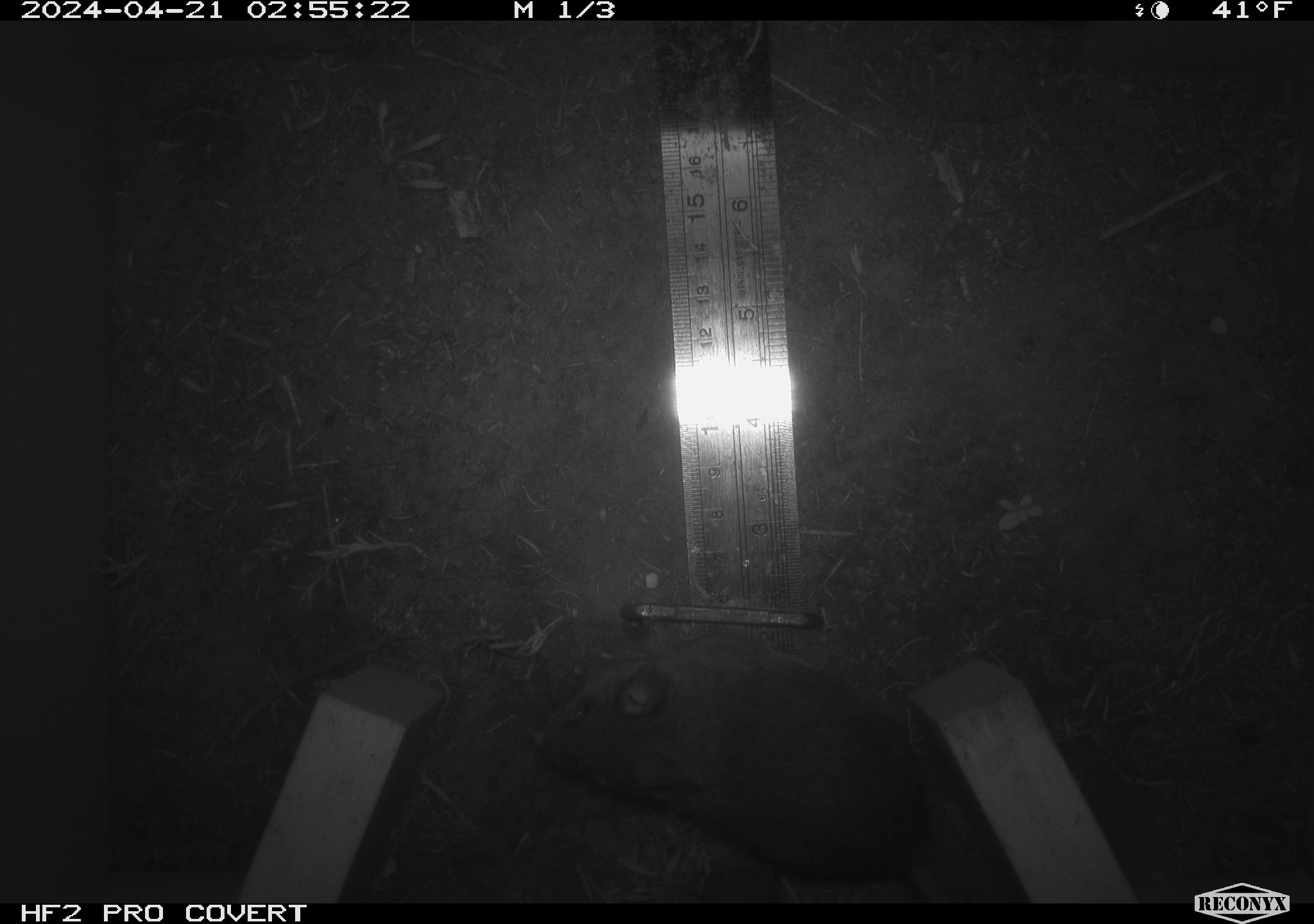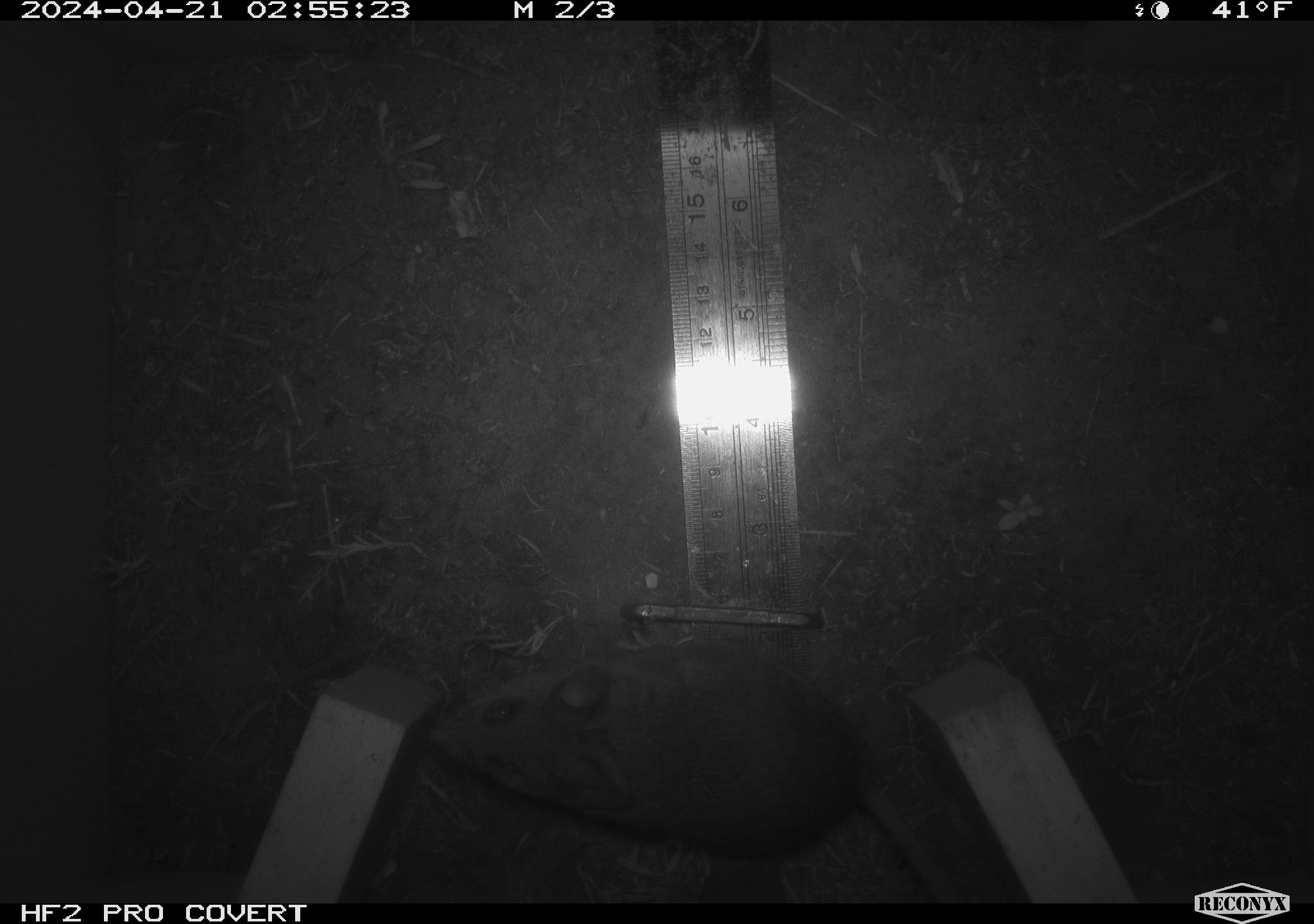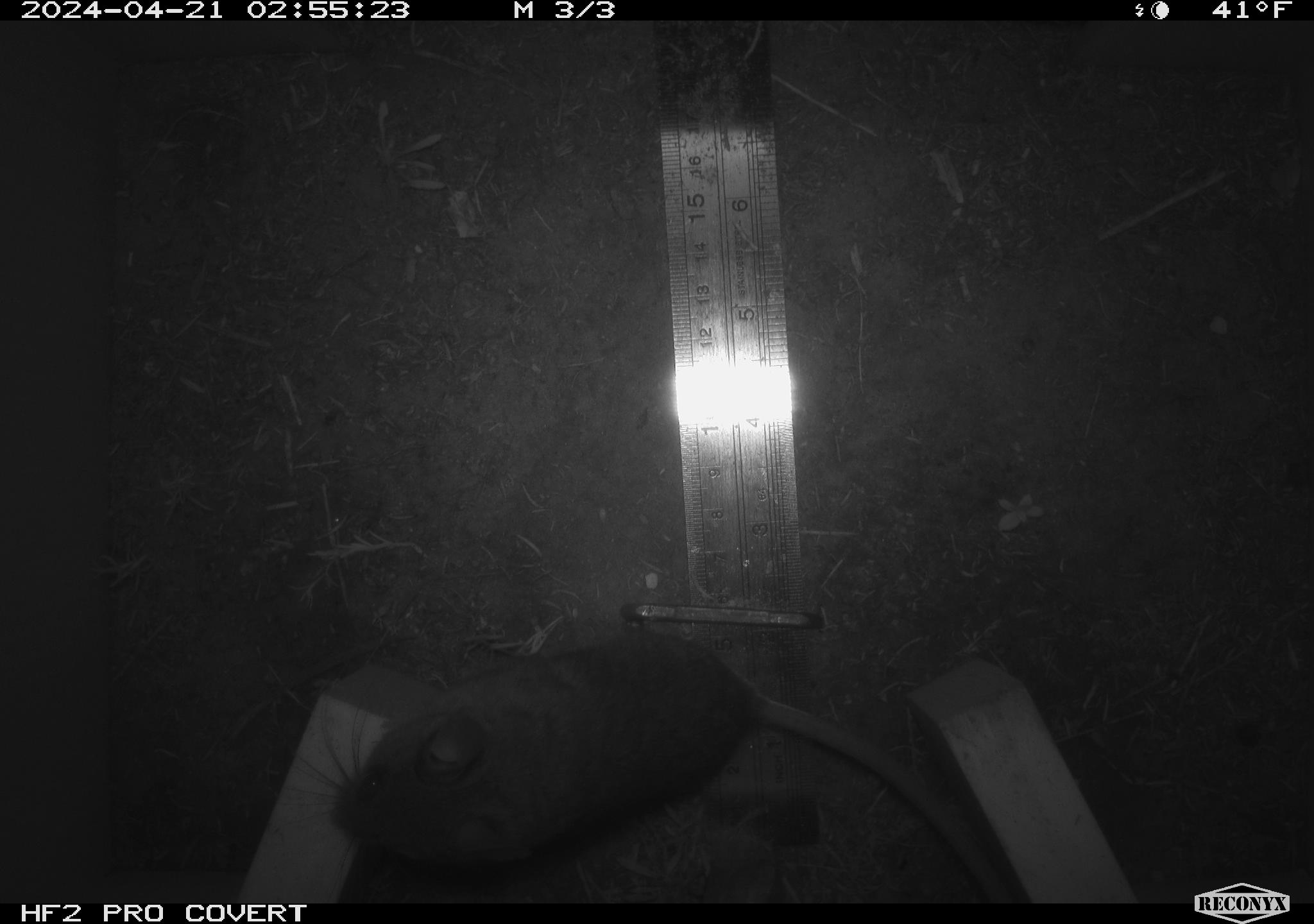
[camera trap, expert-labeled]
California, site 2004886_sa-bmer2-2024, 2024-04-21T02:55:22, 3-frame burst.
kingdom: Animalia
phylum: Chordata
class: Mammalia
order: Rodentia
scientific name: Rodentia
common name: woodrat or rat or mouse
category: woodrat or rat or mouse species